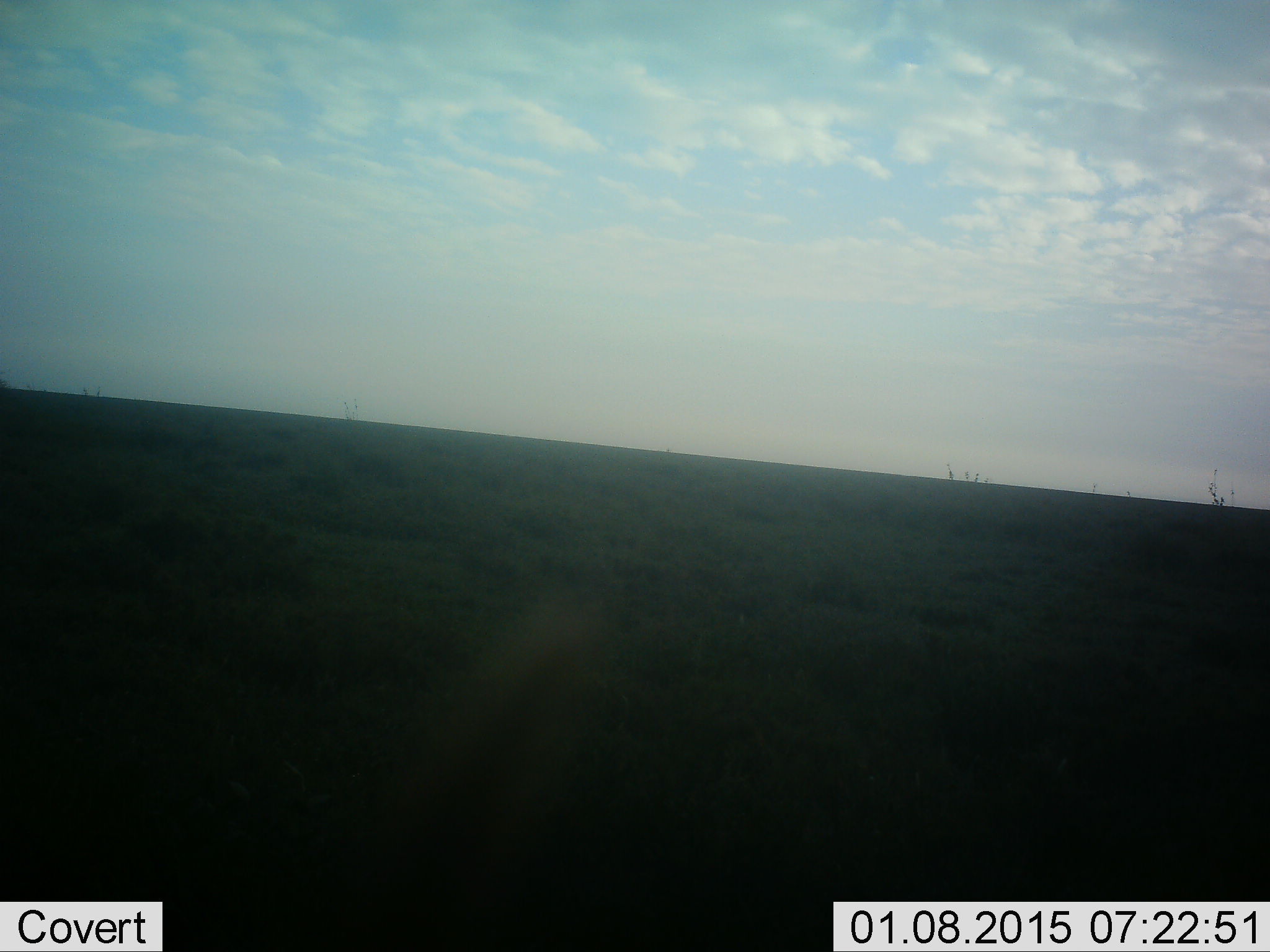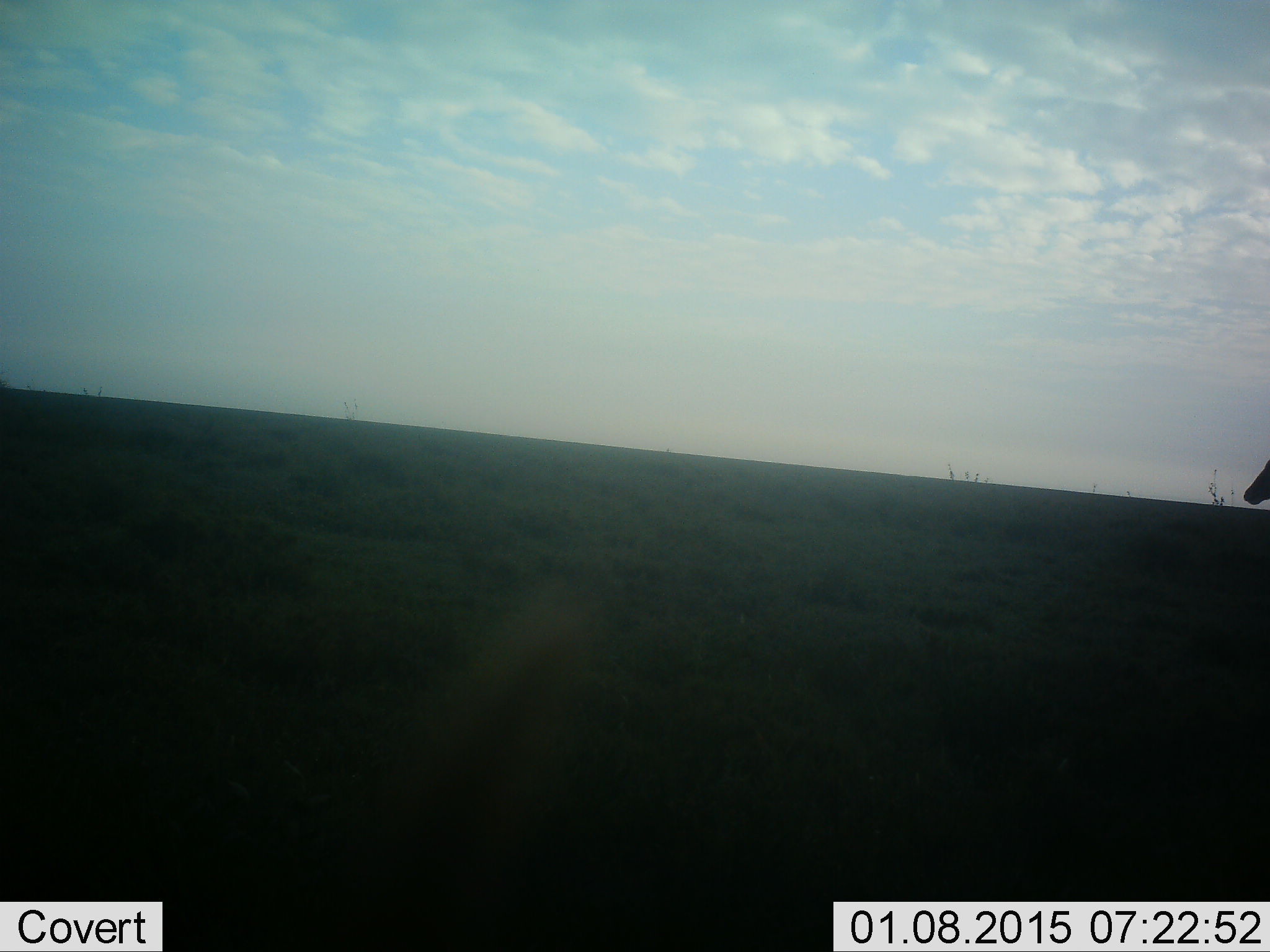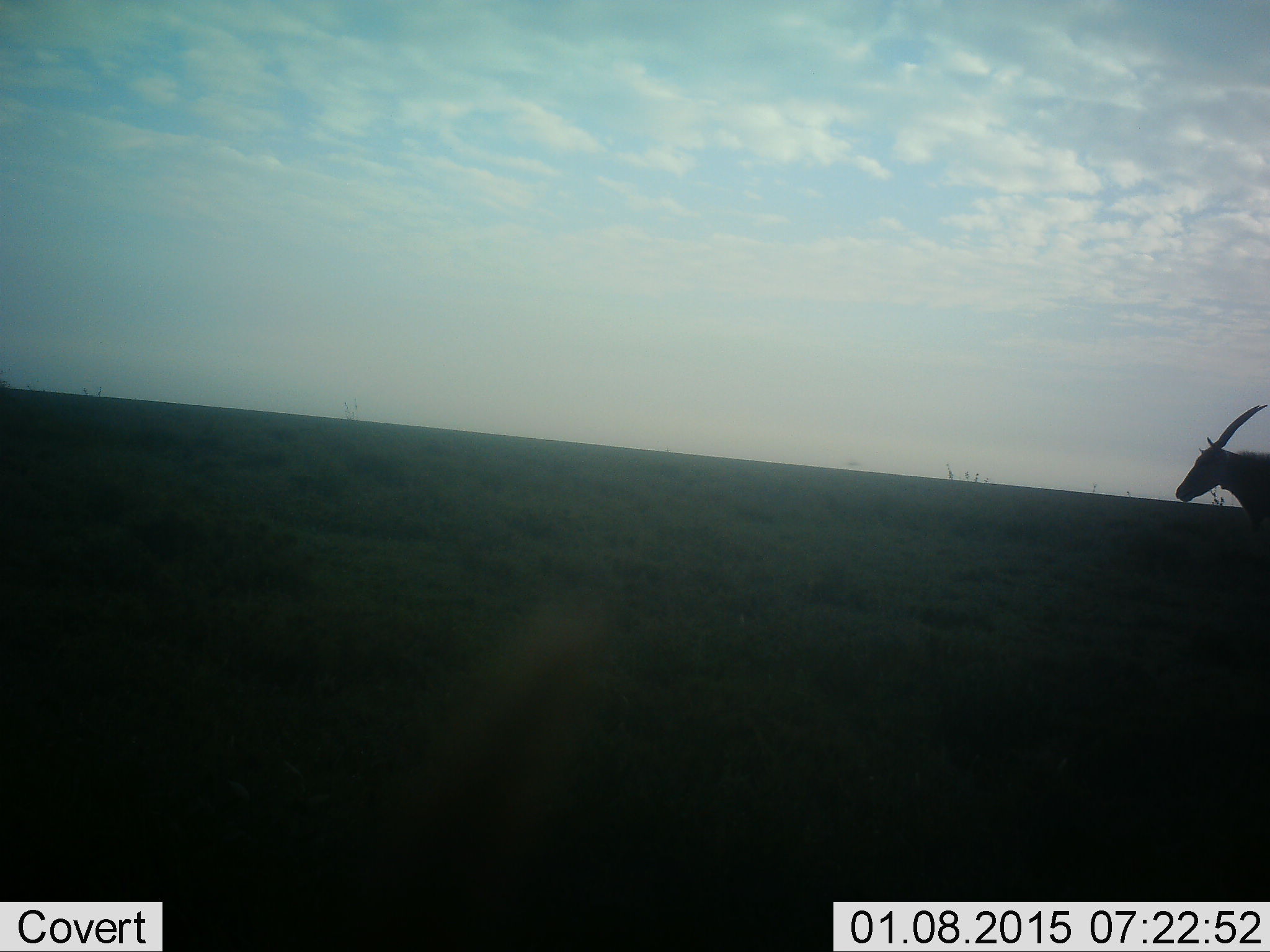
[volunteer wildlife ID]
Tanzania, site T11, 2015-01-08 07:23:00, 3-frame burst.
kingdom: Animalia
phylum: Chordata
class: Mammalia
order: Artiodactyla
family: Bovidae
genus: Nanger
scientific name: Nanger granti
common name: grant's gazelle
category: gazellegrants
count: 1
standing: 17%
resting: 0%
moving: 83%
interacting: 0%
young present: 0%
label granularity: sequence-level